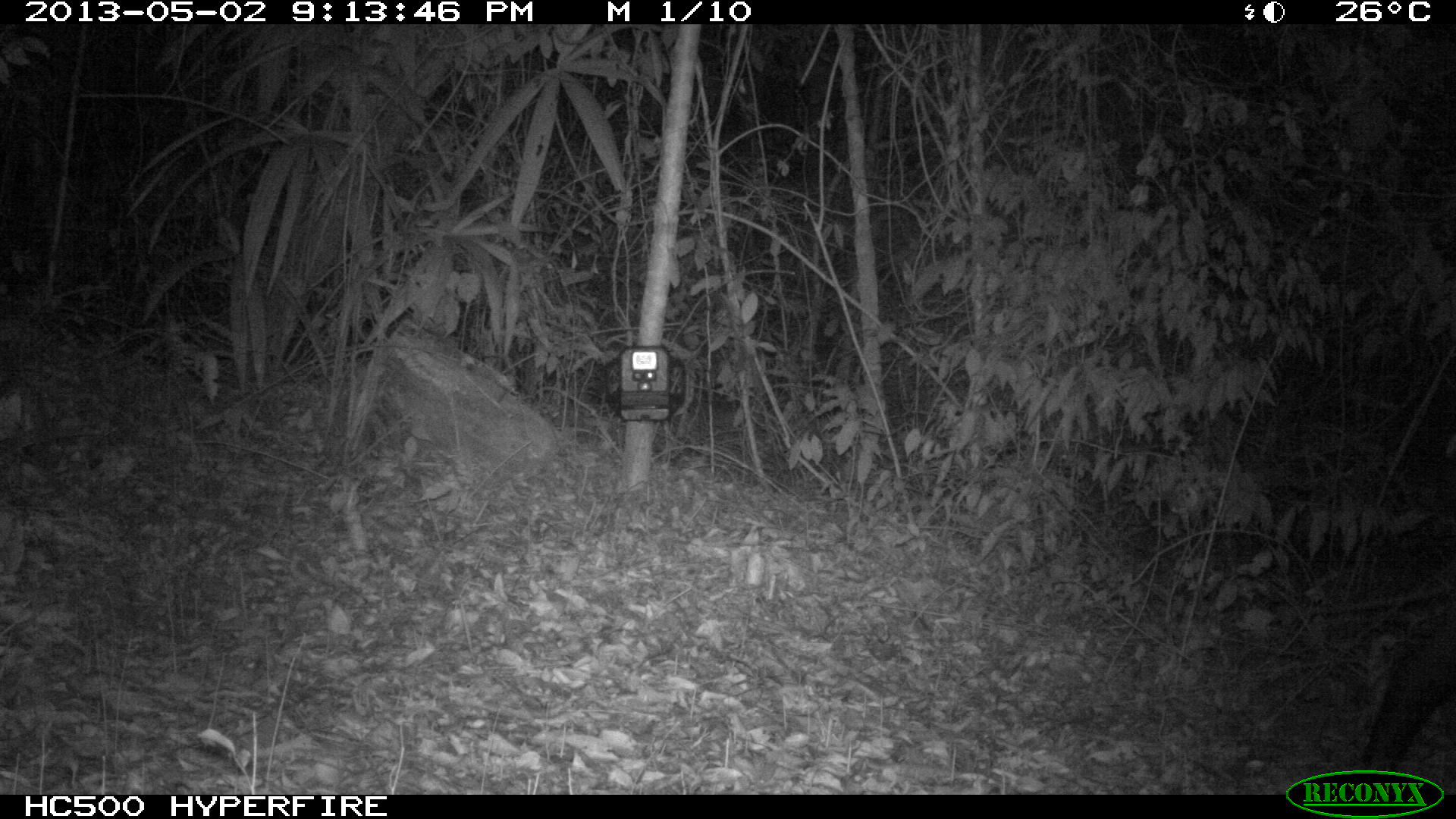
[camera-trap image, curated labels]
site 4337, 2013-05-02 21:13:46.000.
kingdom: Animalia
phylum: Chordata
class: Mammalia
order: Perissodactyla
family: Tapiridae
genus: Tapirus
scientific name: Tapirus bairdii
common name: baird's tapir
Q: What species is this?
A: Tapirus bairdii (baird's tapir).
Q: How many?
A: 1.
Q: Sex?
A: Male.